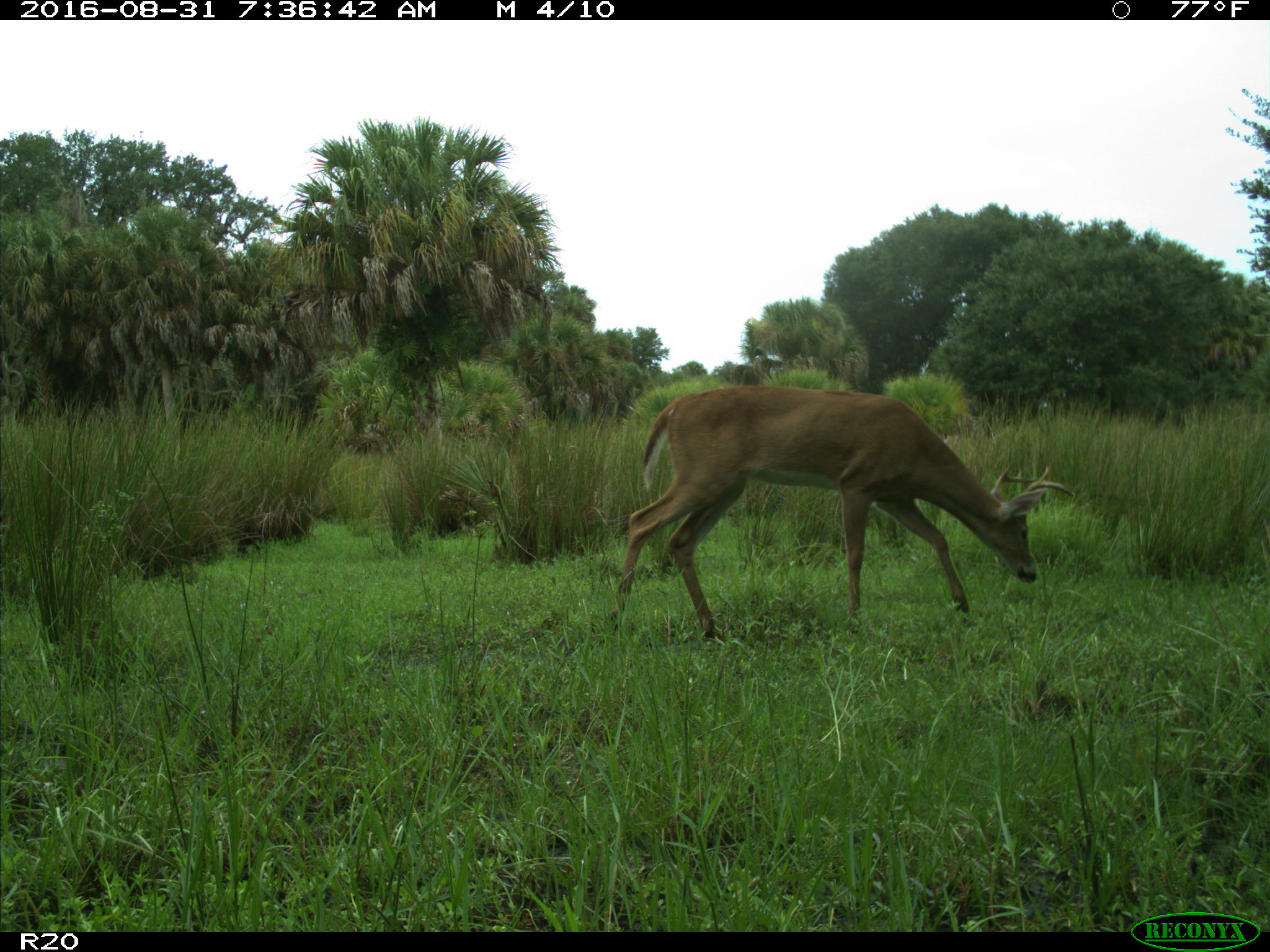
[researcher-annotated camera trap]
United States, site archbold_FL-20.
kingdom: Animalia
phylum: Chordata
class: Mammalia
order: Artiodactyla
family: Cervidae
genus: Odocoileus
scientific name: Odocoileus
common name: deer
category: unidentified deer